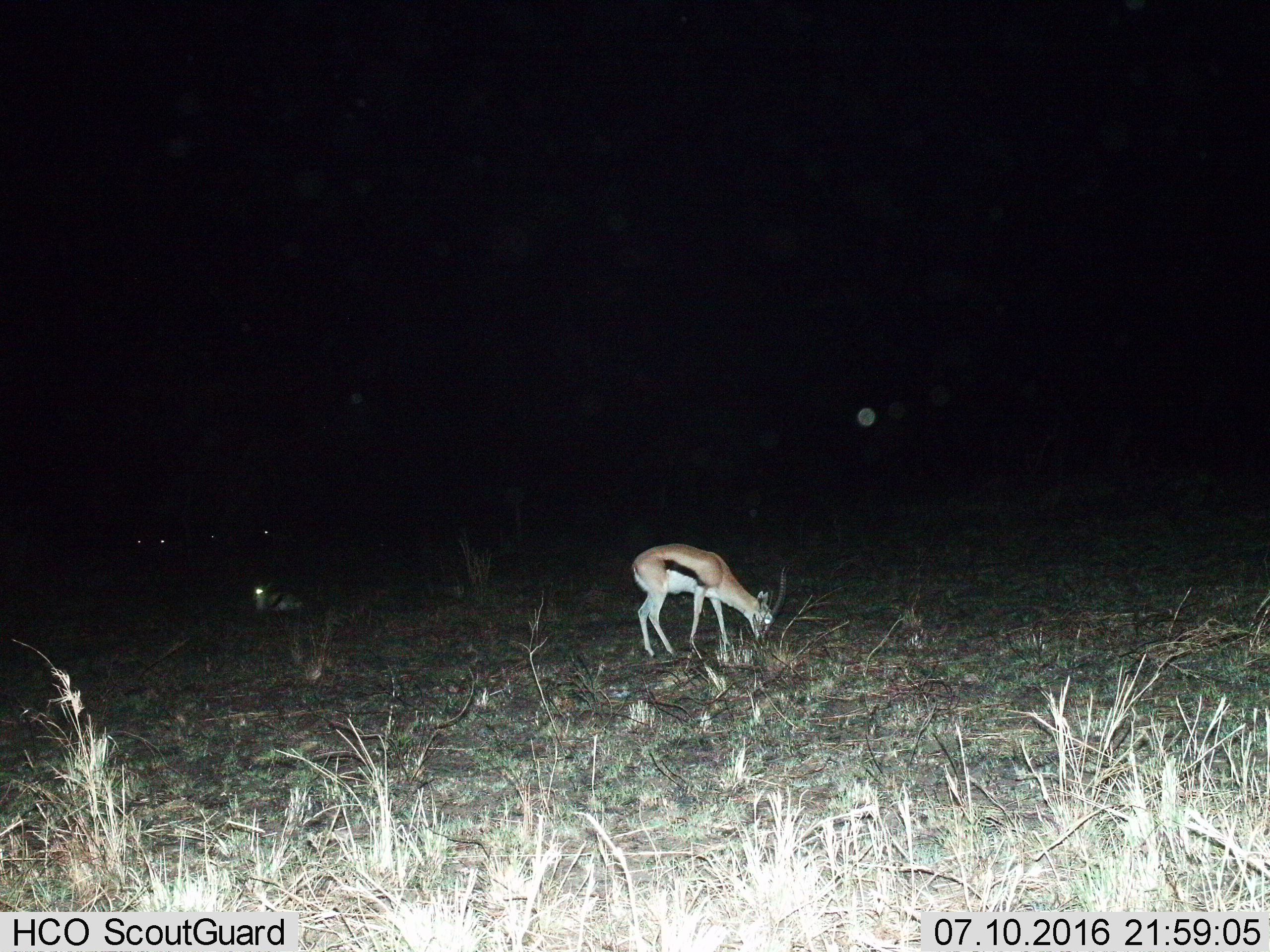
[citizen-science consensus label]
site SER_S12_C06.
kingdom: Animalia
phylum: Chordata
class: Mammalia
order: Artiodactyla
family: Bovidae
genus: Eudorcas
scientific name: Eudorcas thomsonii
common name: thomson's gazelle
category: gazellethomsons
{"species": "gazellethomsons (thomson's gazelle) (Eudorcas thomsonii)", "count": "6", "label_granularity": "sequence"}